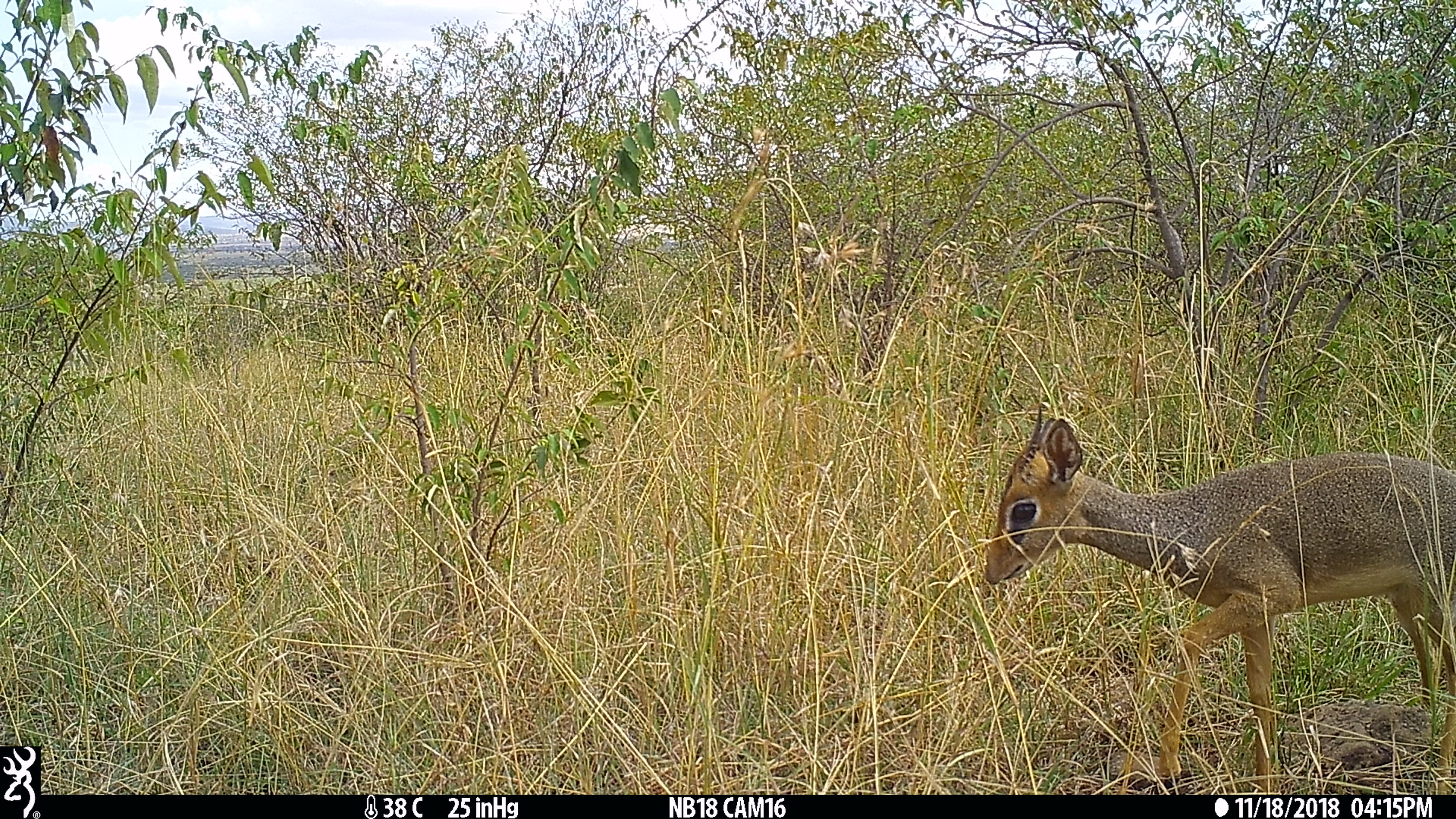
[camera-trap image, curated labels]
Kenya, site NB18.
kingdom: Animalia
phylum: Chordata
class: Mammalia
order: Artiodactyla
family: Bovidae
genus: Madoqua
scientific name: Madoqua kirkii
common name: kirk's dik-dik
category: dikdik